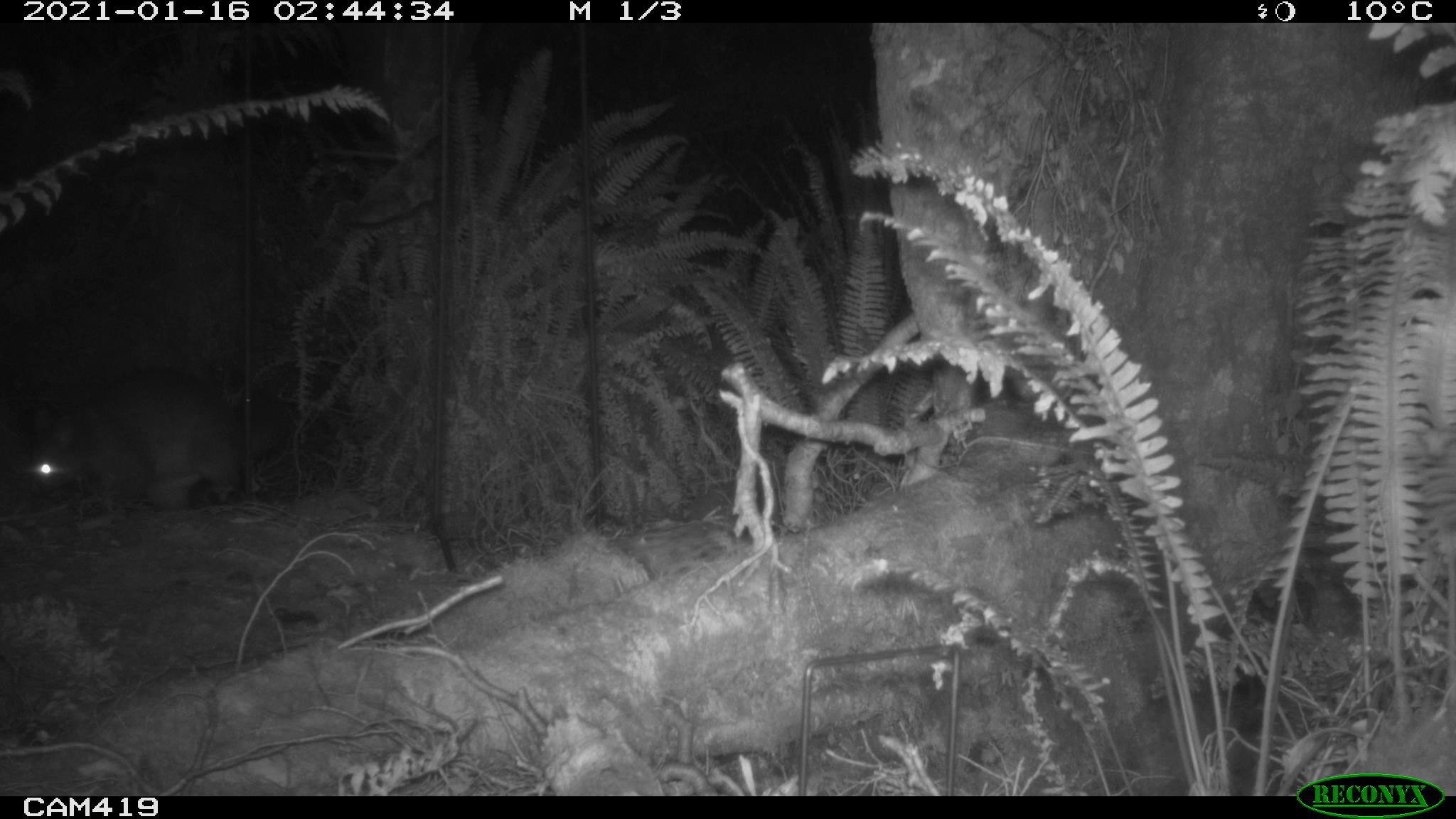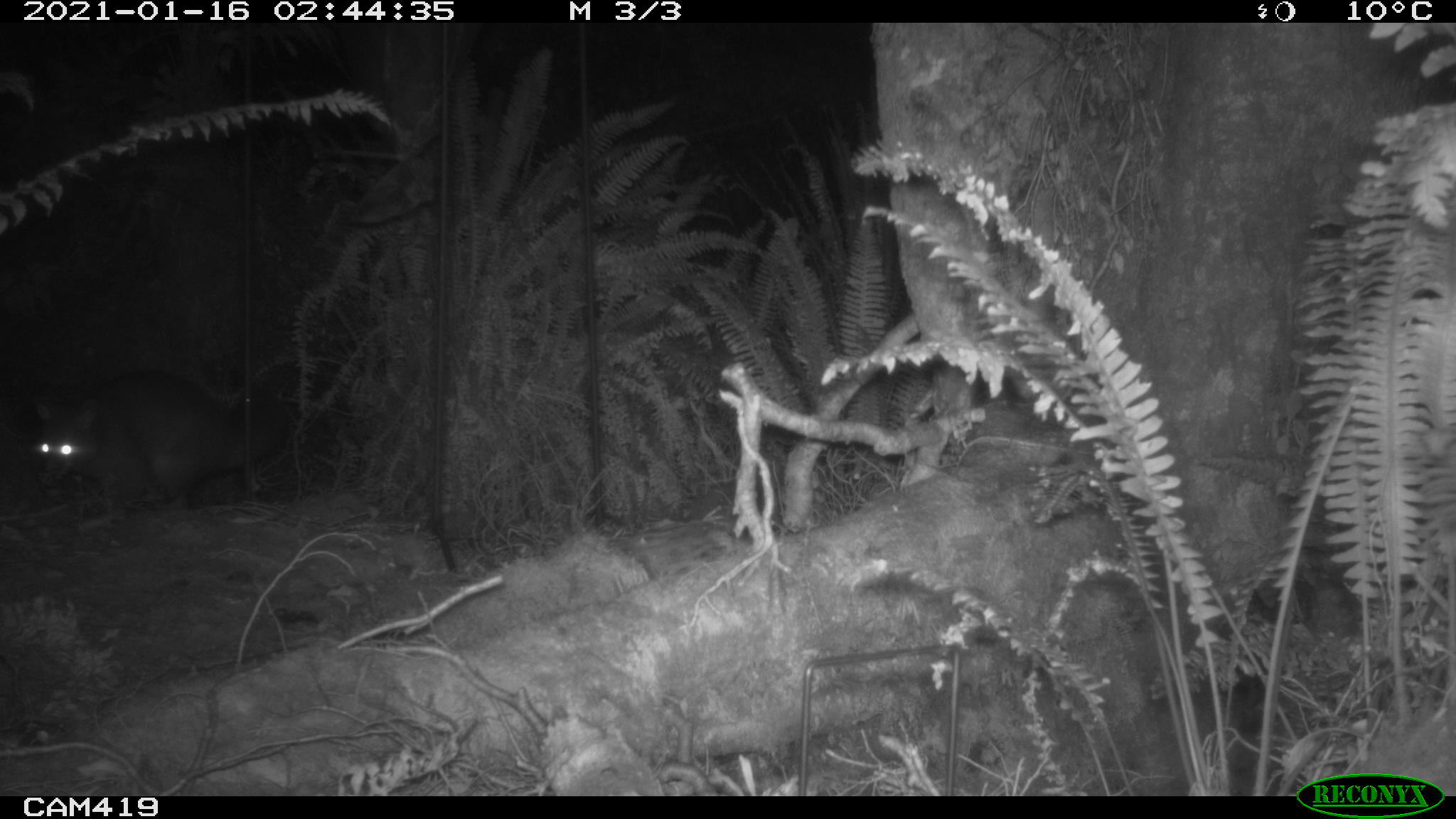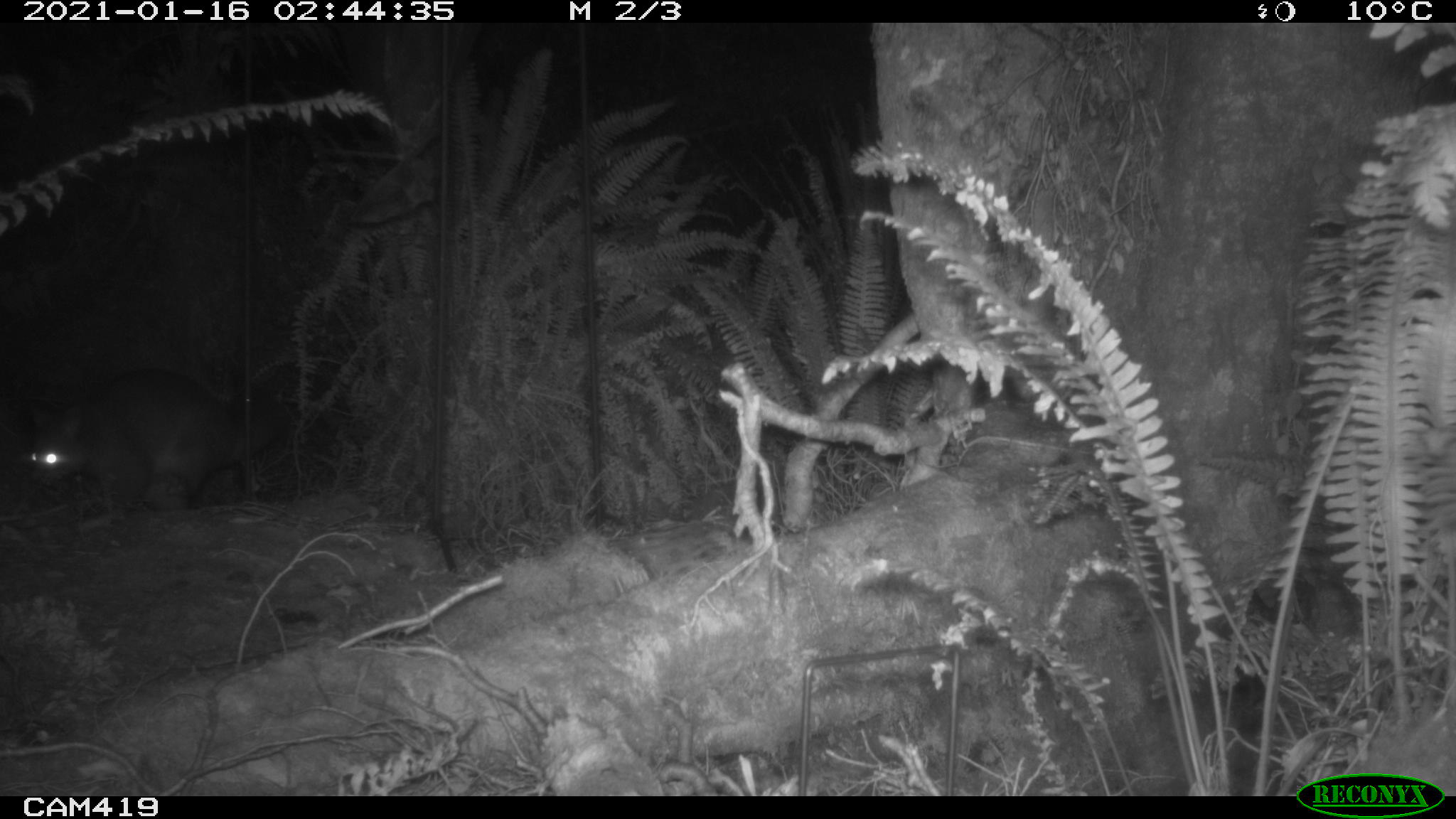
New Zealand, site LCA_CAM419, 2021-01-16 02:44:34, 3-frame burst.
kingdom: Animalia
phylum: Chordata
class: Mammalia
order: Diprotodontia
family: Phalangeridae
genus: Trichosurus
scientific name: Trichosurus vulpecula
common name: common brushtail possum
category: possum